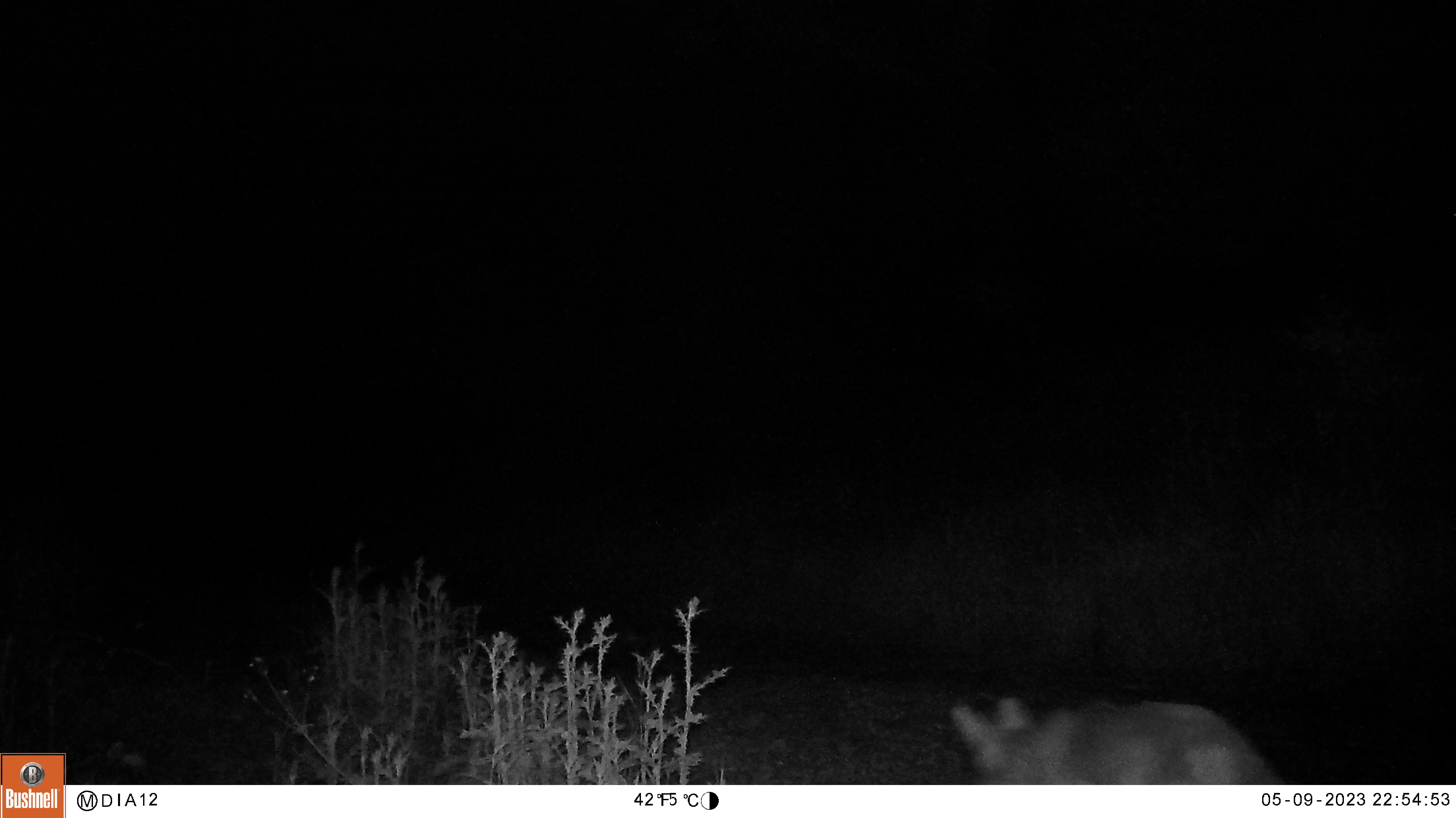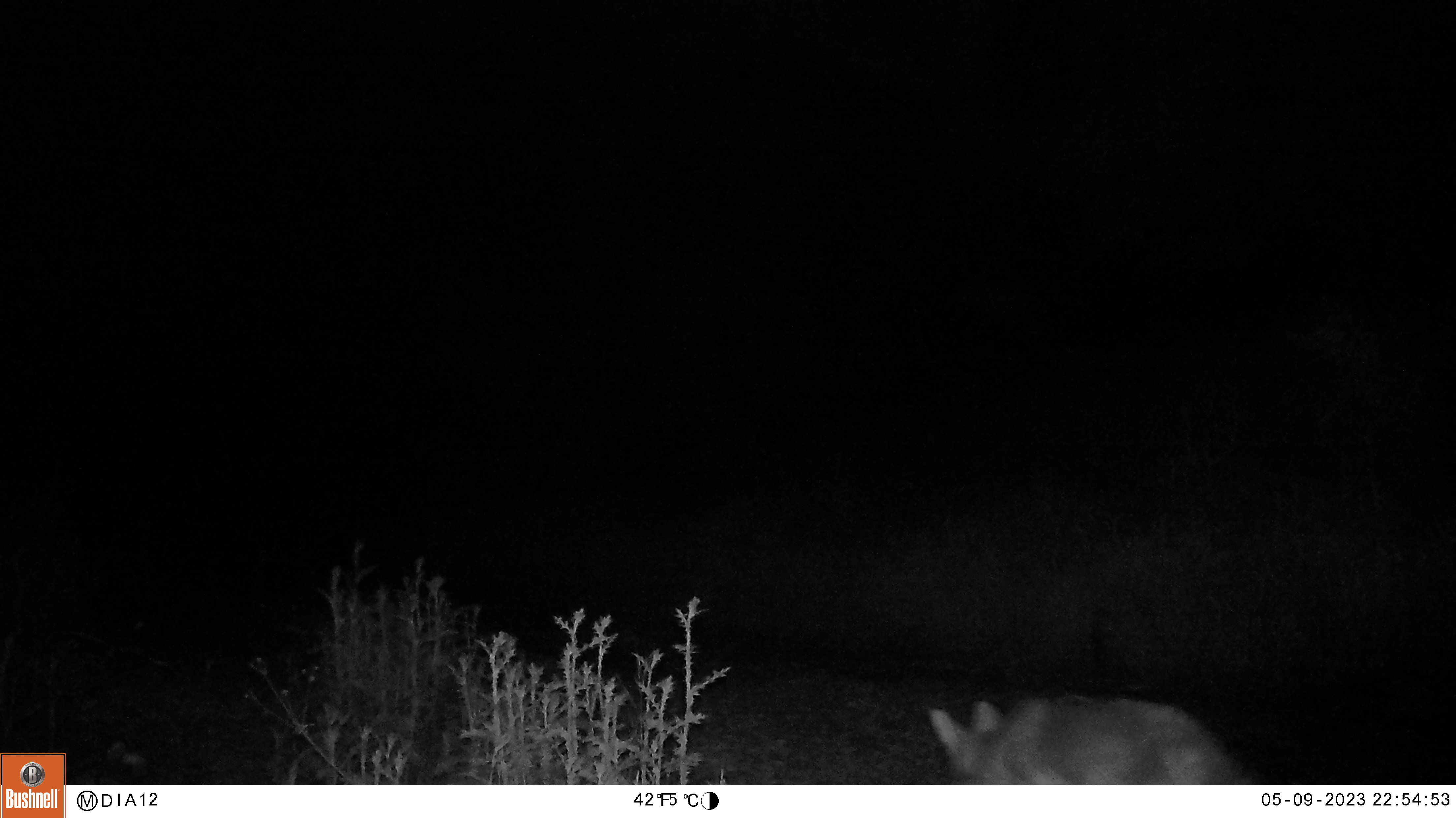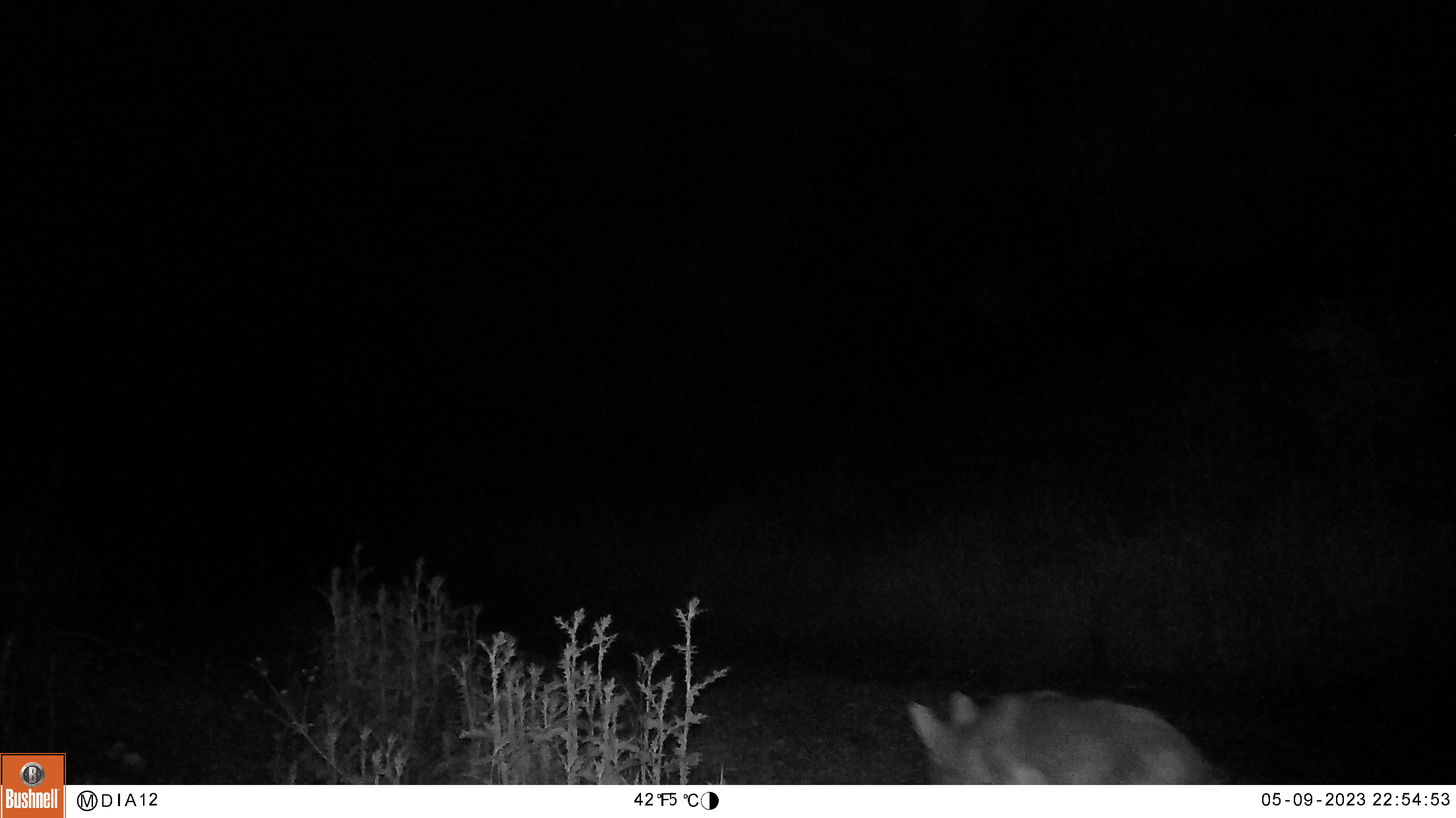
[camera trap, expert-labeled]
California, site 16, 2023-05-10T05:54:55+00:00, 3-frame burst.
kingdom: Animalia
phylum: Chordata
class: Mammalia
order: Carnivora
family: Canidae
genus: Canis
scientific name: Canis latrans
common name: coyote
Coyote (Canis latrans).